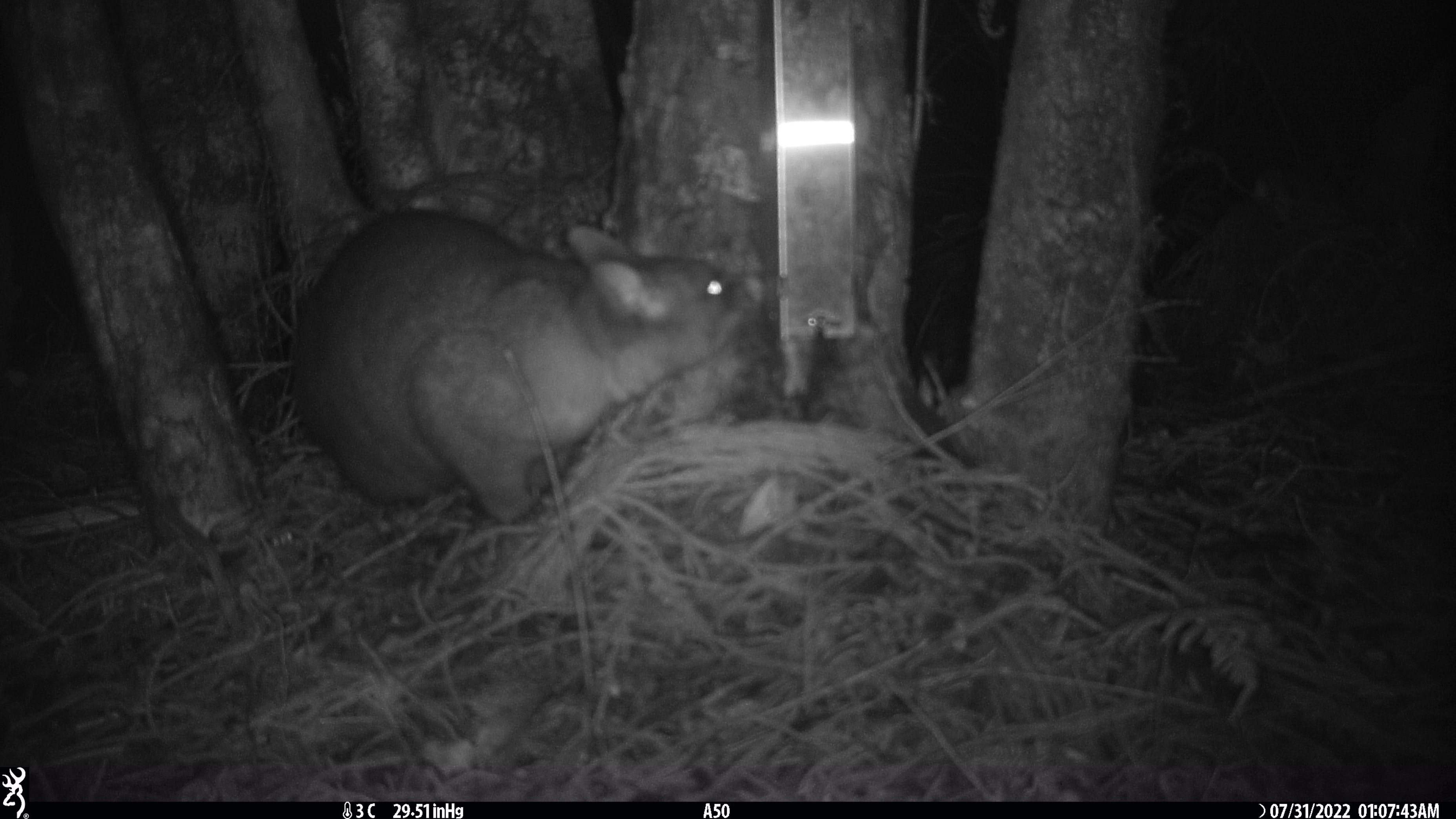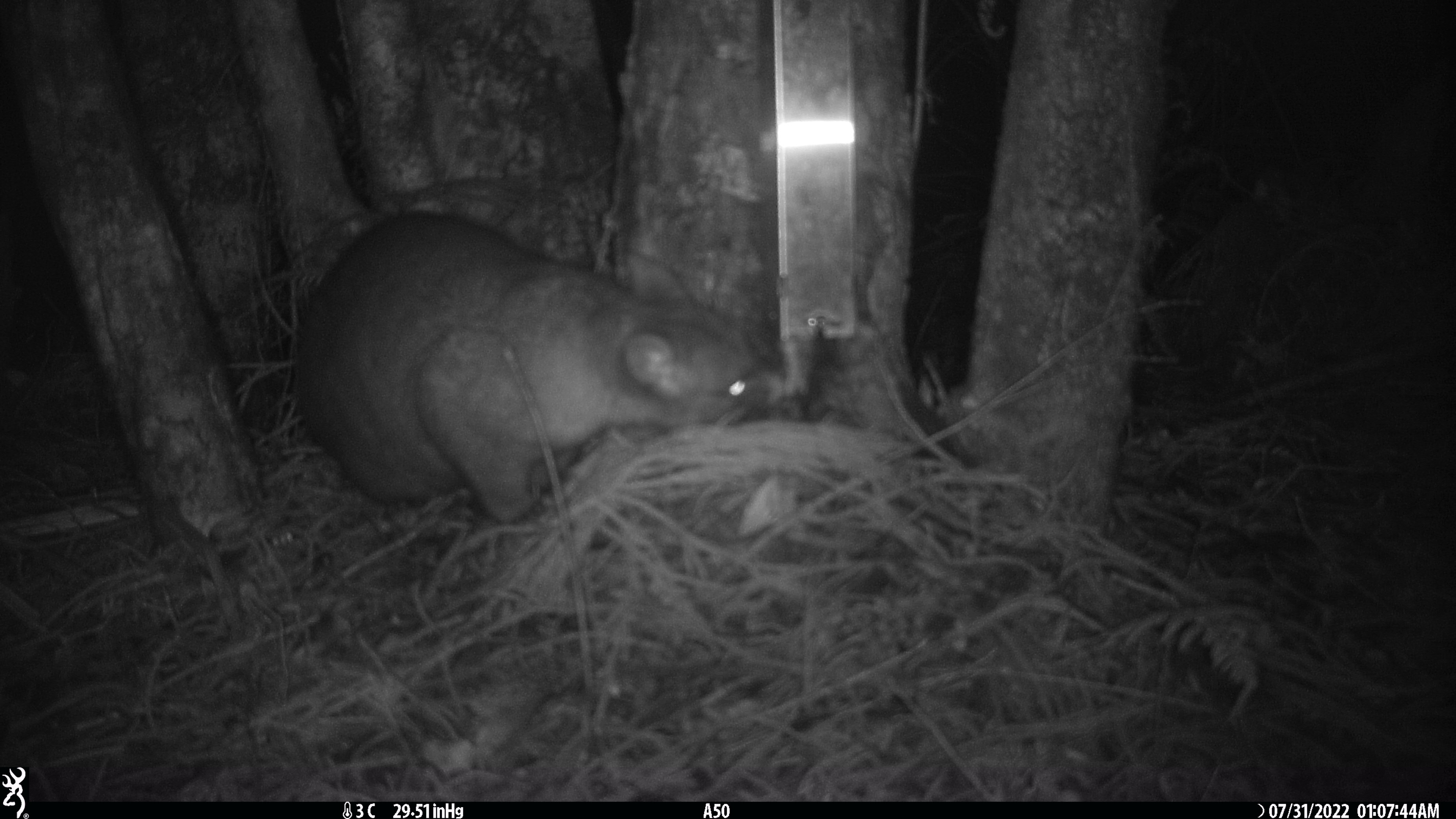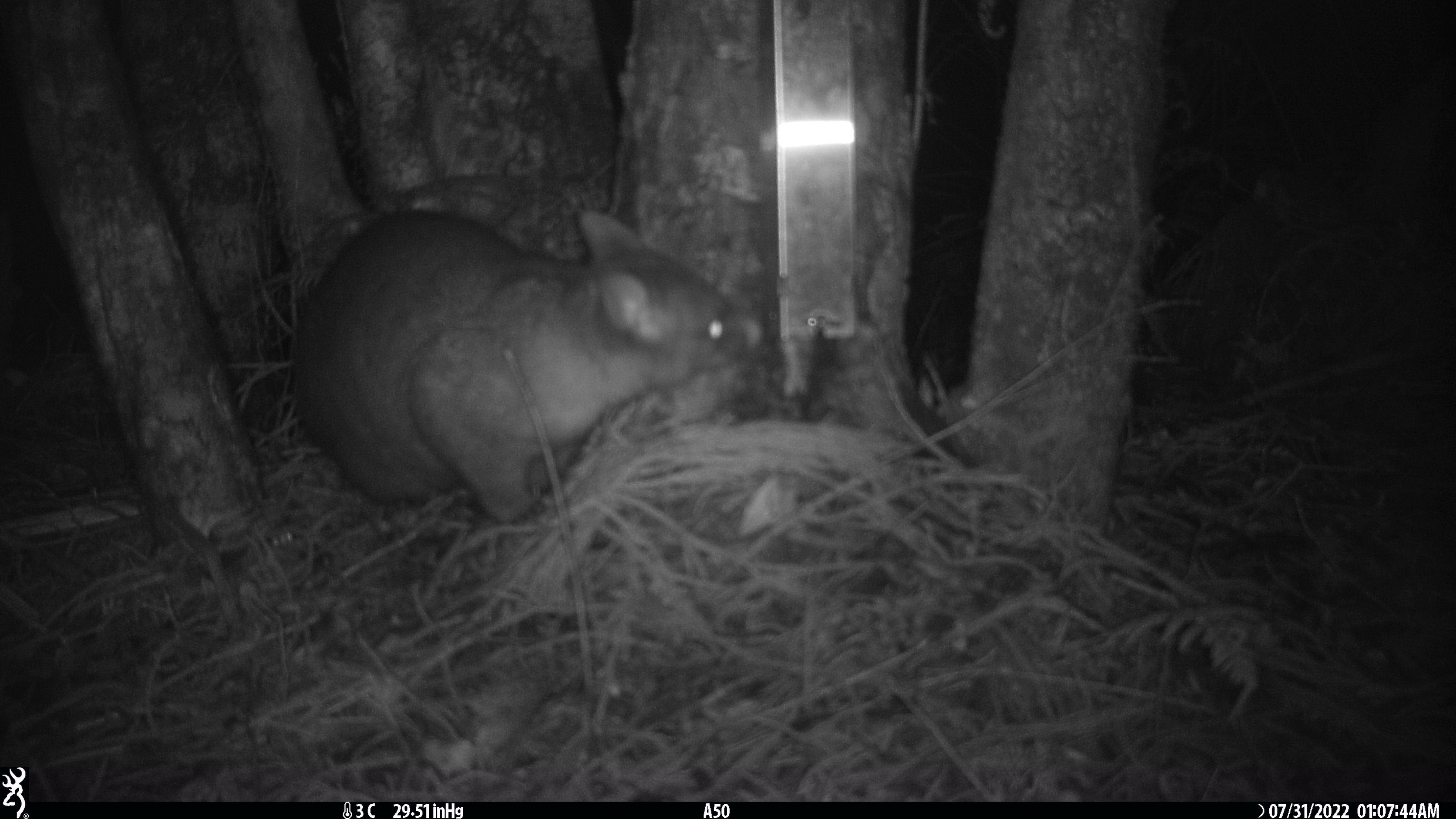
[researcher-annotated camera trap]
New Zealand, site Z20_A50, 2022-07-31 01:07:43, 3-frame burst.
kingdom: Animalia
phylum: Chordata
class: Mammalia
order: Diprotodontia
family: Phalangeridae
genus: Trichosurus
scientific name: Trichosurus vulpecula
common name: common brushtail possum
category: possum